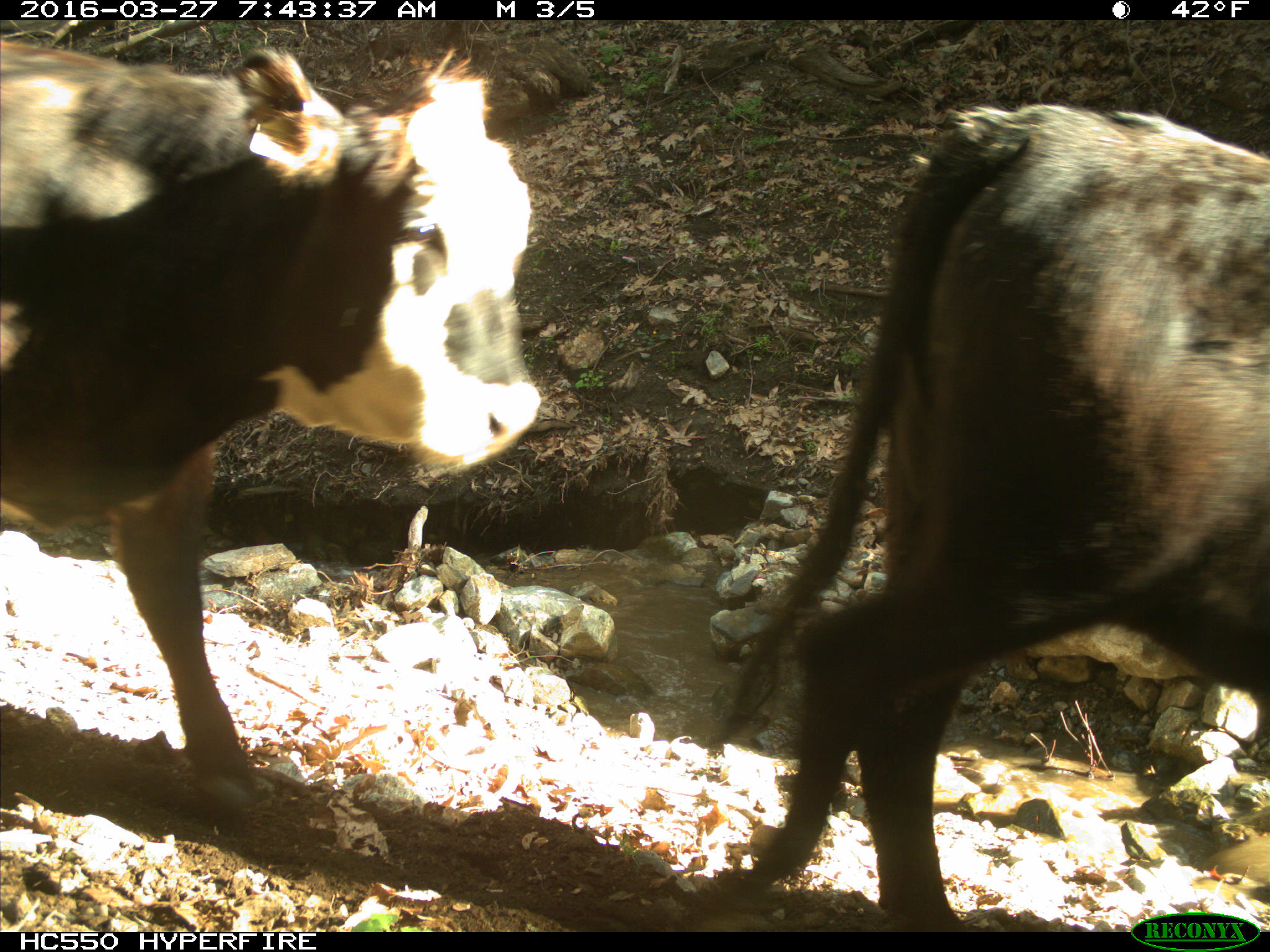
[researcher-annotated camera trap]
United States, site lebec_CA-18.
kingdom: Animalia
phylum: Chordata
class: Mammalia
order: Artiodactyla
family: Bovidae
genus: Bos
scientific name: Bos taurus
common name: domestic cow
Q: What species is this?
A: Bos taurus (domestic cow).